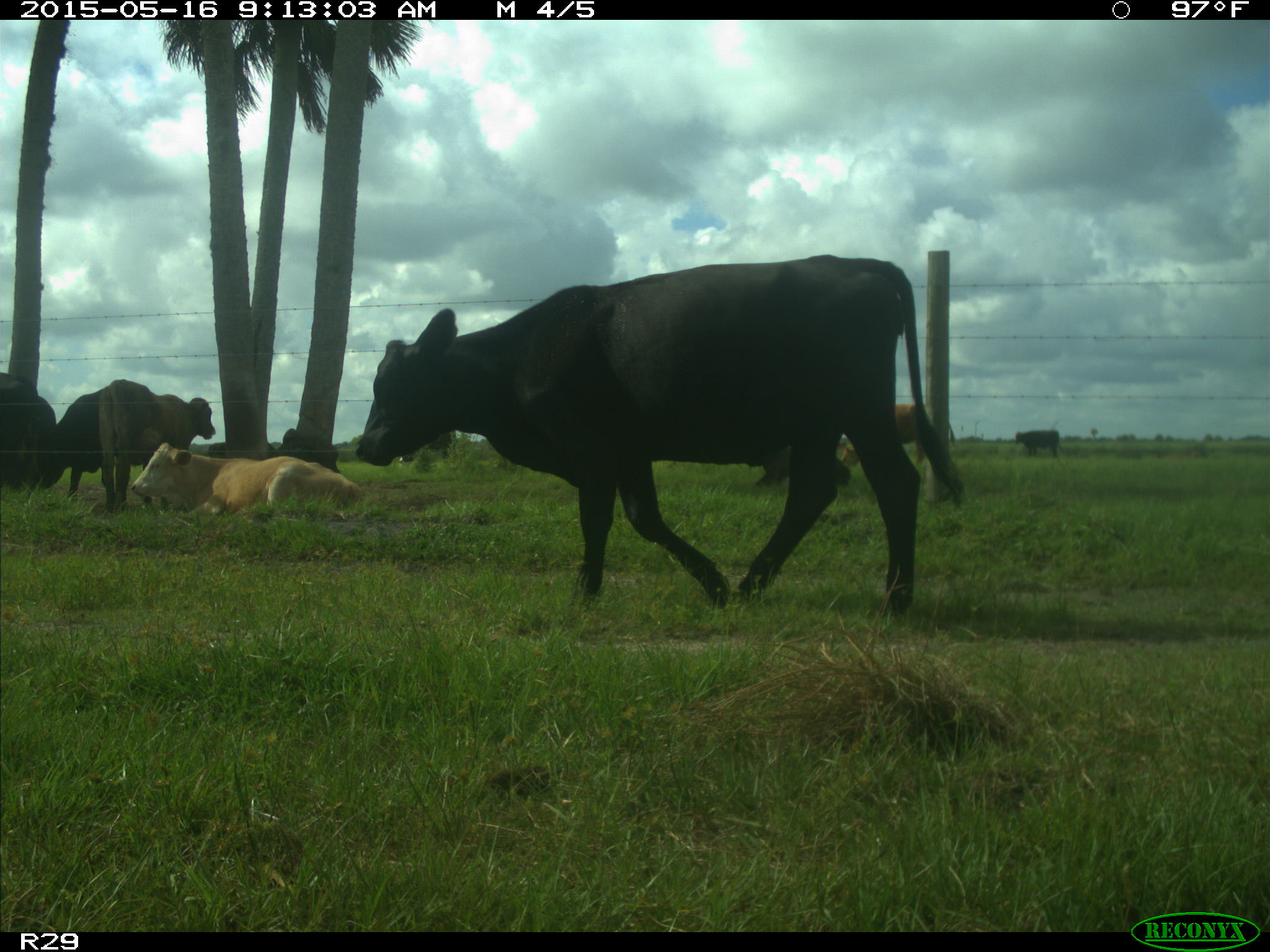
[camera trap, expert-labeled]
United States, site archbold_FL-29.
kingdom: Animalia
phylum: Chordata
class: Mammalia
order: Artiodactyla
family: Bovidae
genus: Bos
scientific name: Bos taurus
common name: domestic cow